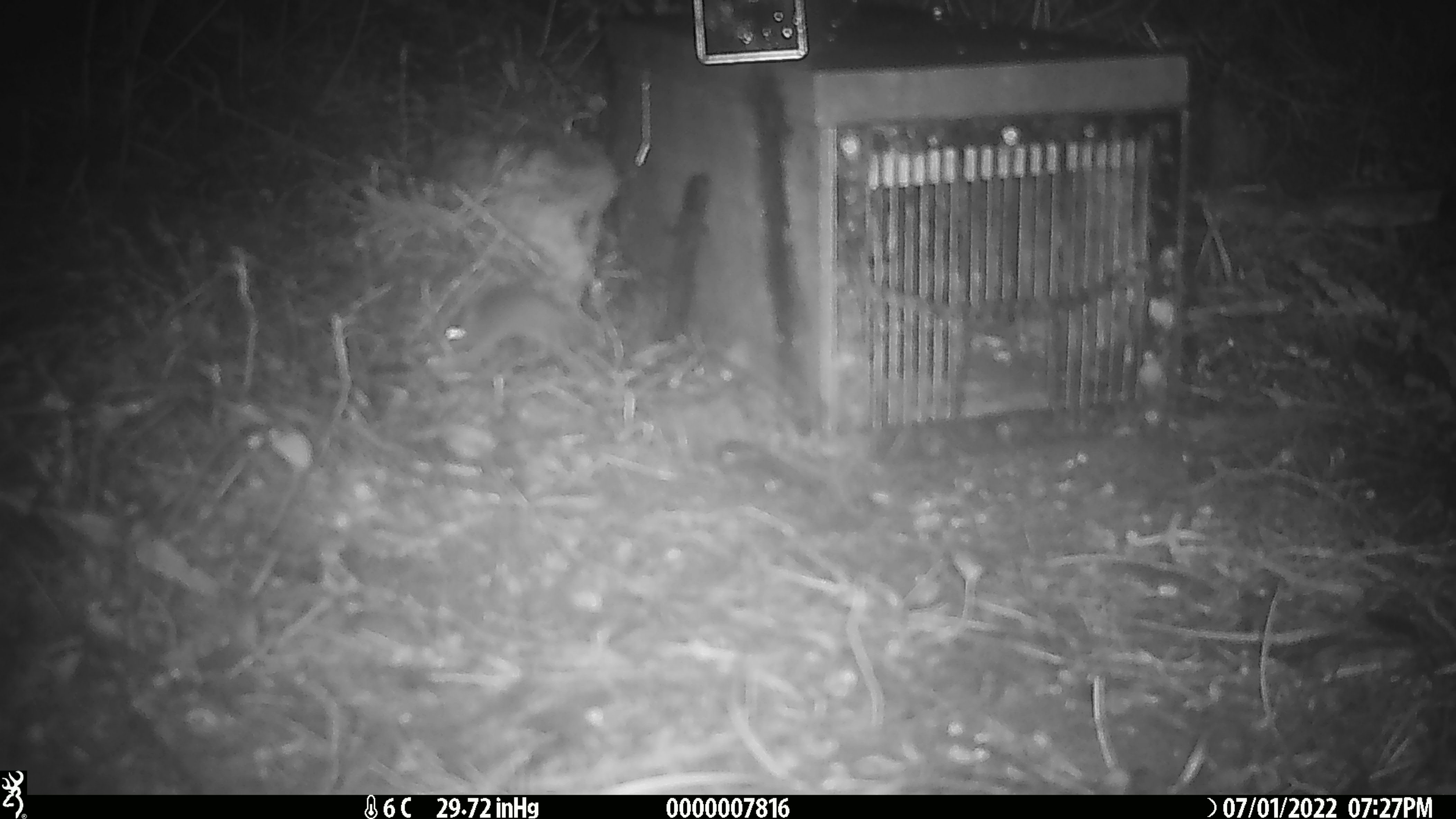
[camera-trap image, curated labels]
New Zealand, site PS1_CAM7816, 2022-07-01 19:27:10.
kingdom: Animalia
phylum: Chordata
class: Mammalia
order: Rodentia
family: Muridae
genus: Mus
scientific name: Mus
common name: mouse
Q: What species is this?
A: Mouse (Mus).